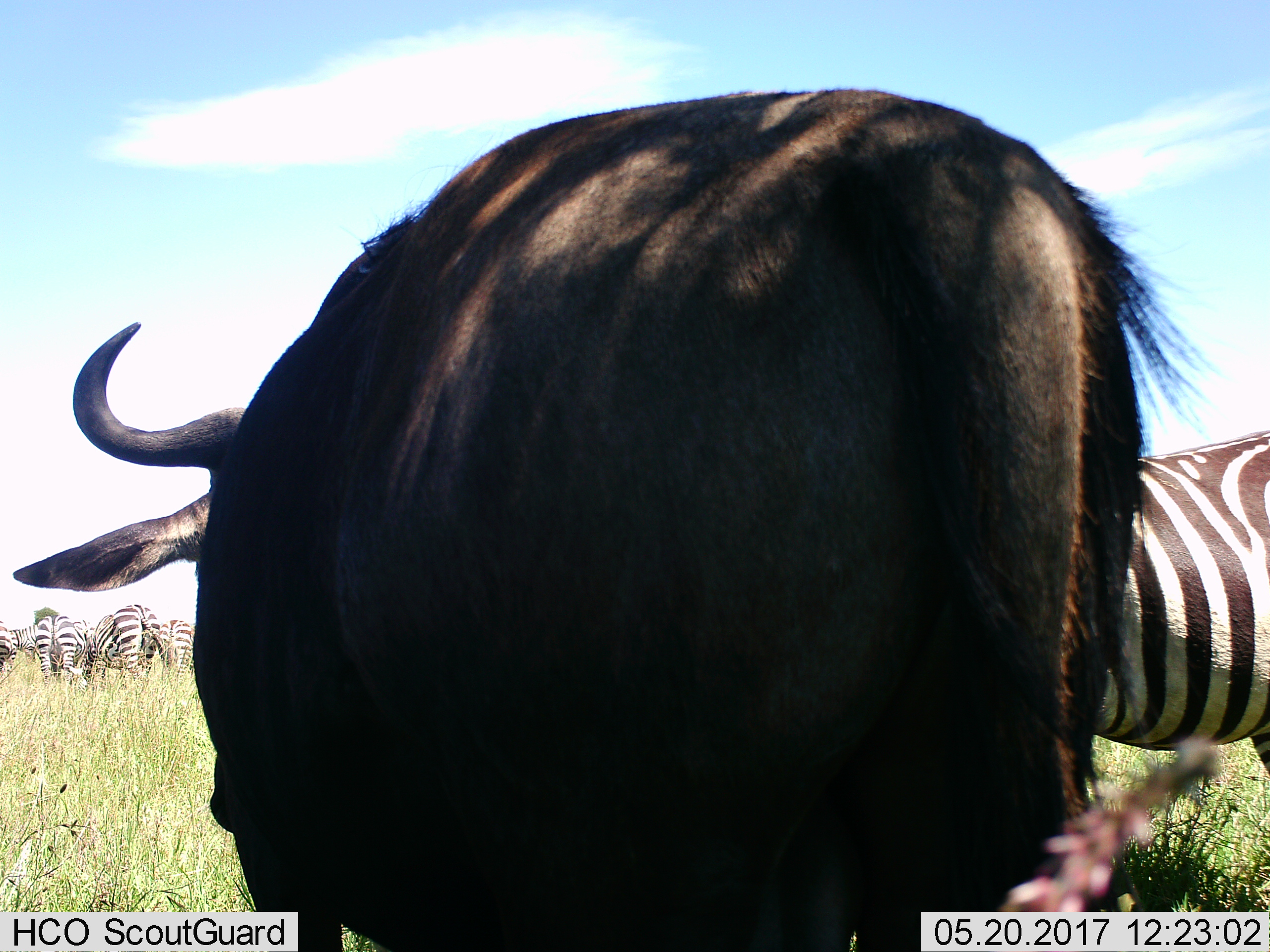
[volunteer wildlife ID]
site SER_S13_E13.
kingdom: Animalia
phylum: Chordata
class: Mammalia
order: Artiodactyla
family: Bovidae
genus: Connochaetes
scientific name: Connochaetes taurinus taurinus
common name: blue wildebeest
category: wildebeestblue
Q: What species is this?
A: Wildebeestblue (blue wildebeest) (Connochaetes taurinus taurinus).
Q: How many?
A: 1.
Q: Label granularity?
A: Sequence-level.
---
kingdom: Animalia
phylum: Chordata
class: Mammalia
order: Perissodactyla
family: Equidae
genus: Equus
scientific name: Equus quagga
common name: plains zebra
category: zebraplains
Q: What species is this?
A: Zebraplains (plains zebra) (Equus quagga).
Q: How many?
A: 6.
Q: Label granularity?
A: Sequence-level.